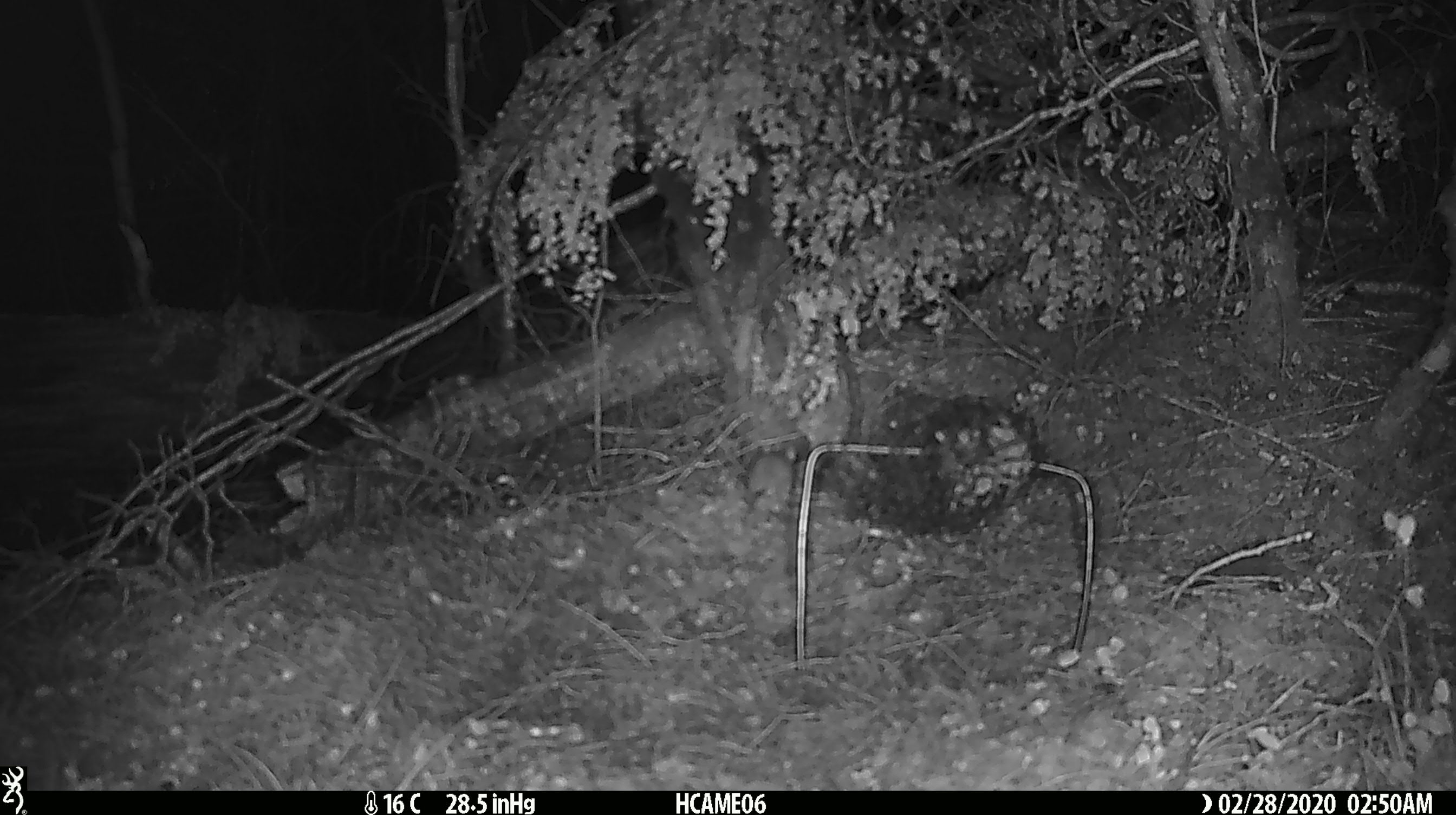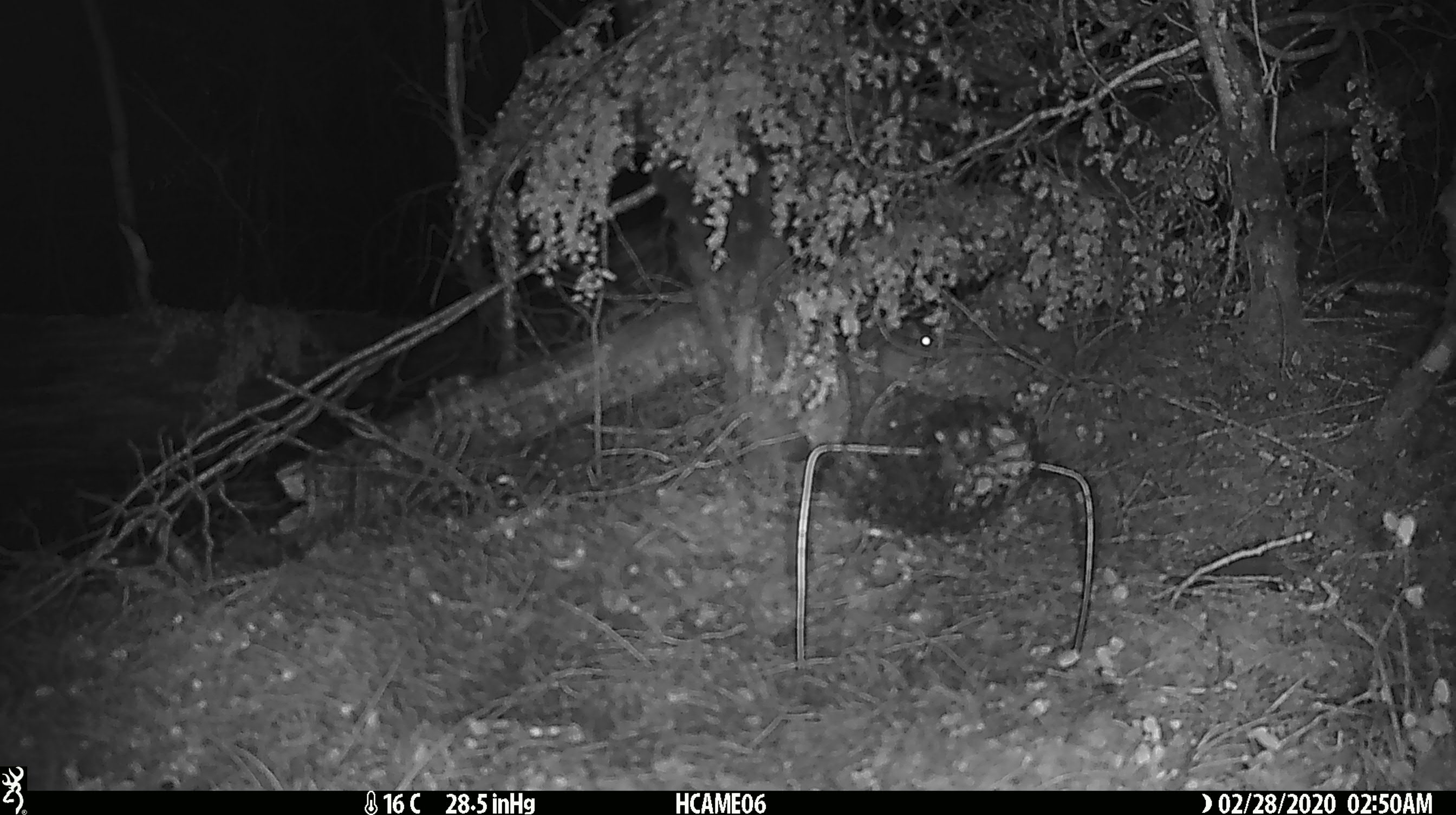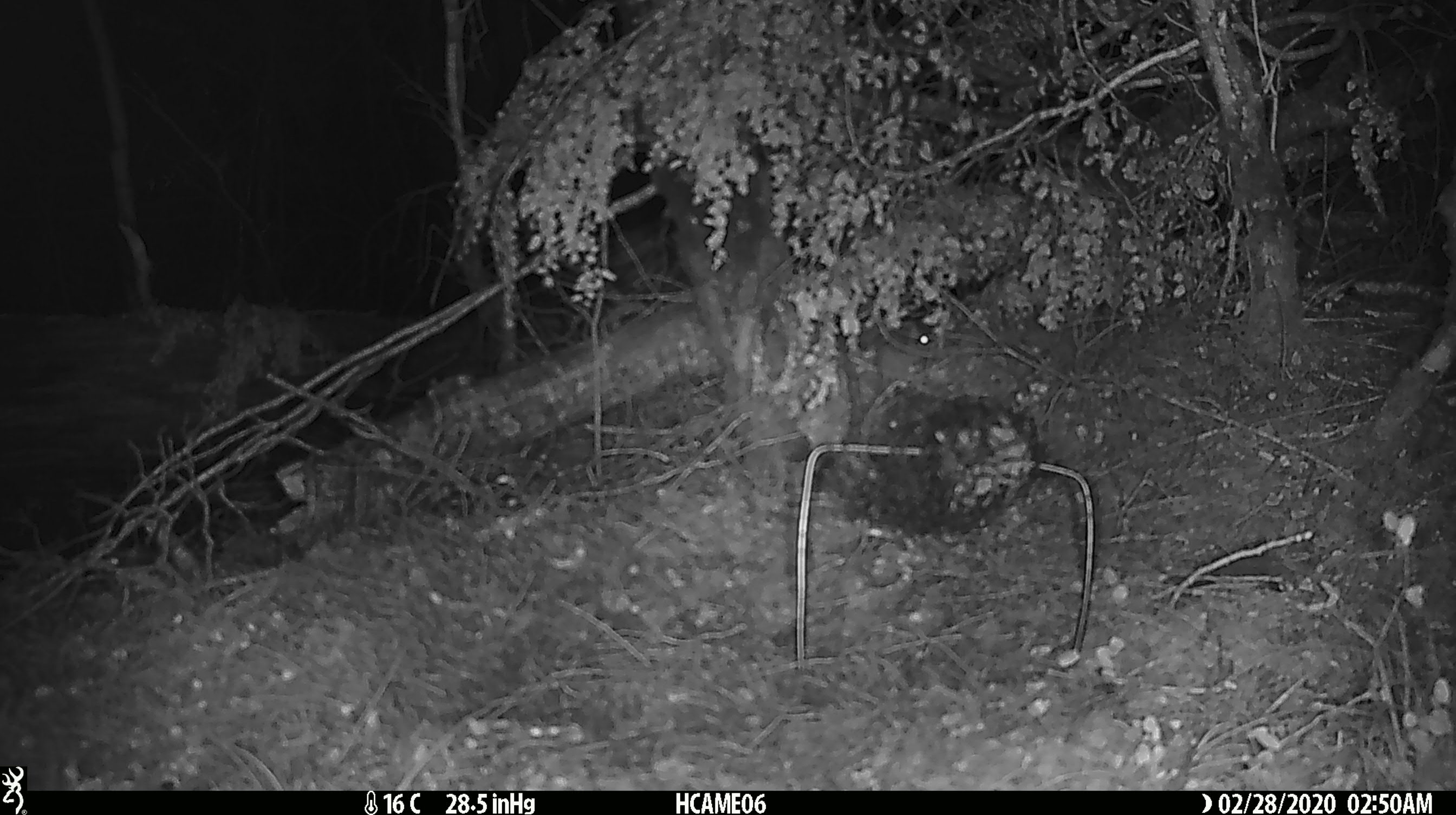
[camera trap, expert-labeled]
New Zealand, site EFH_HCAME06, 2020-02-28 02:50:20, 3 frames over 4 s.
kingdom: Animalia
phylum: Chordata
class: Mammalia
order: Rodentia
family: Muridae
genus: Mus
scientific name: Mus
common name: mouse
Mouse (Mus).